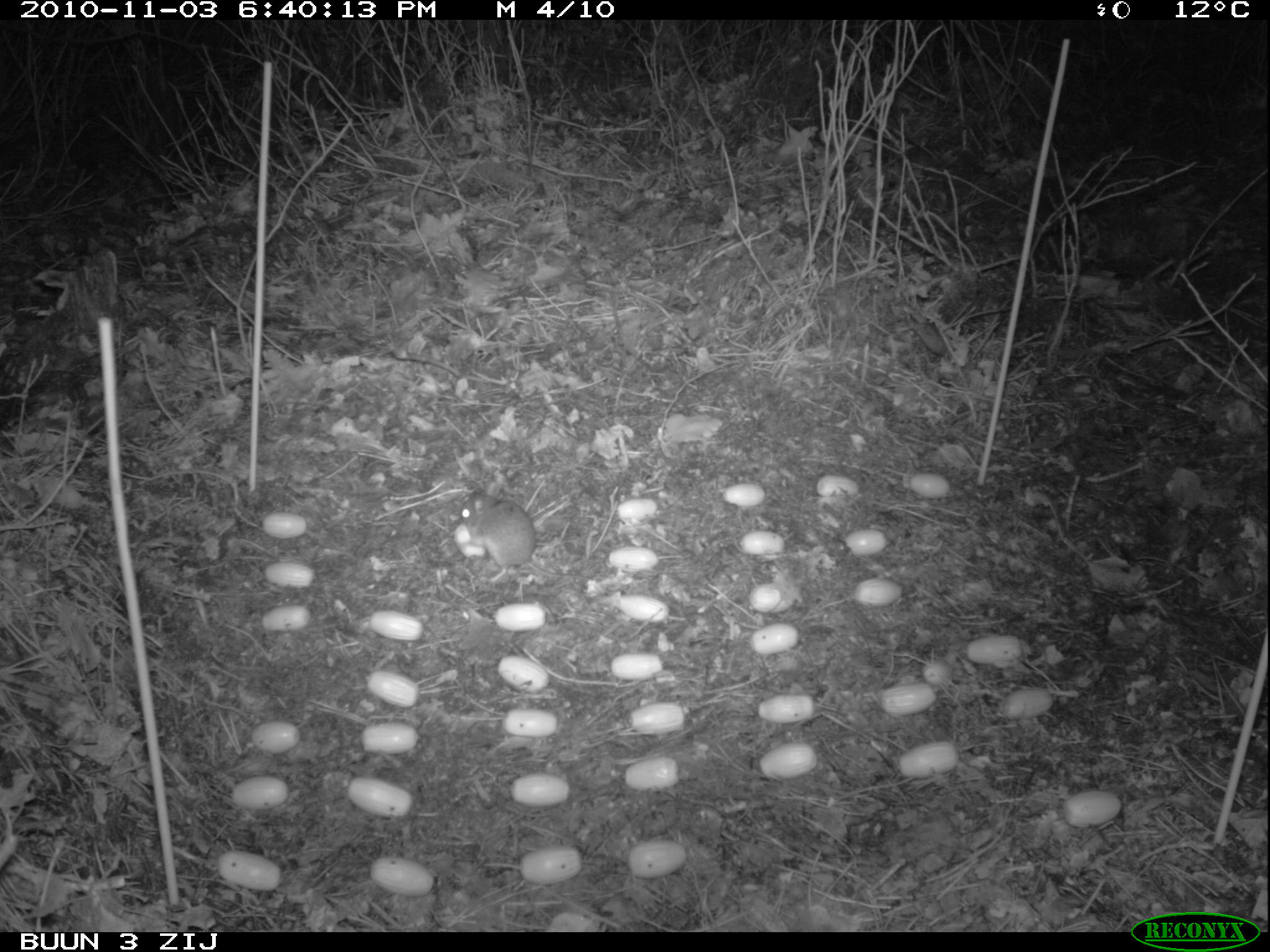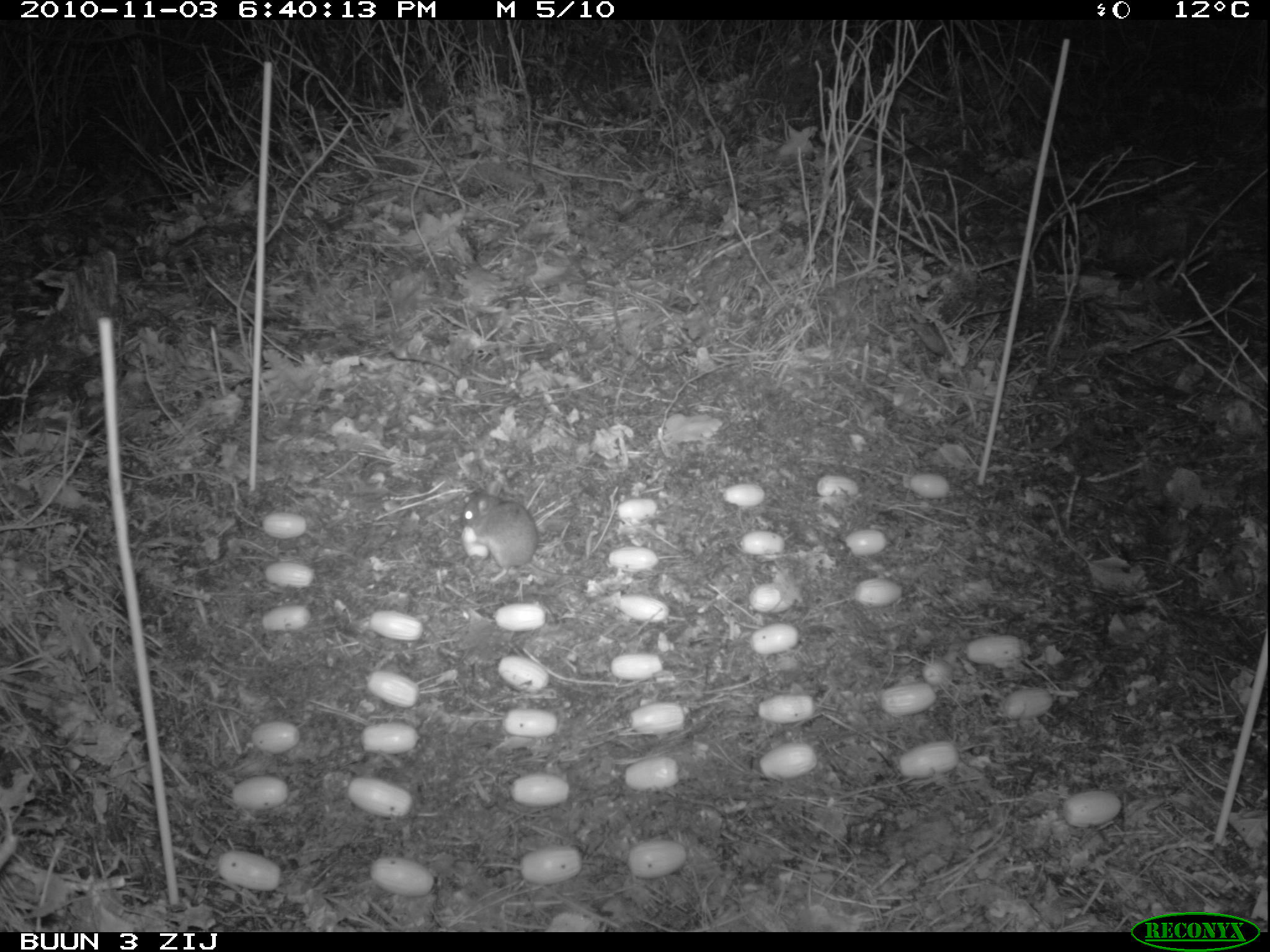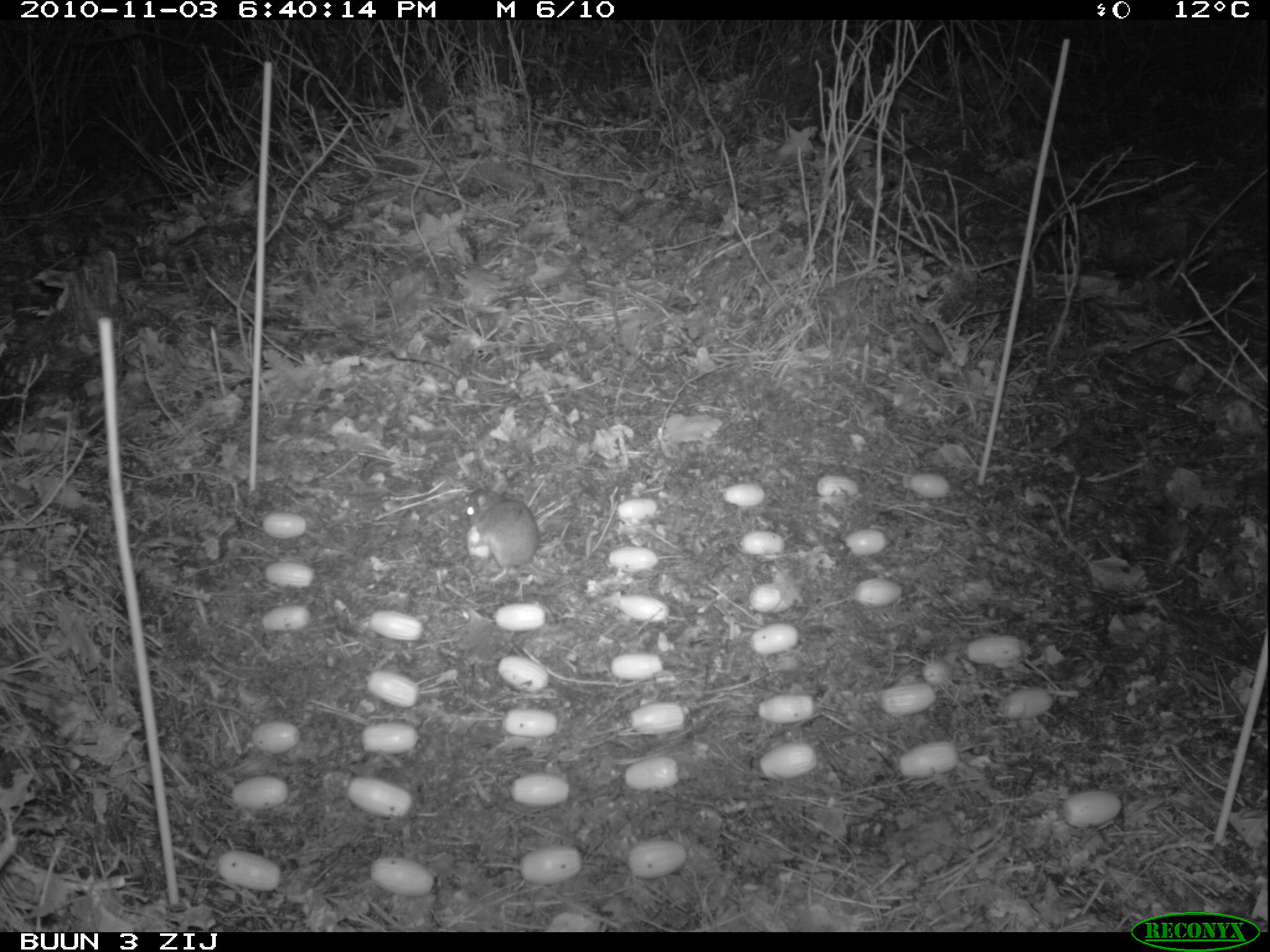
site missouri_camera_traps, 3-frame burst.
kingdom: Animalia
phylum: Chordata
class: Mammalia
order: Rodentia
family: Muridae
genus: Apodemus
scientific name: Apodemus sylvaticus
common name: wood mouse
Wood mouse (Apodemus sylvaticus). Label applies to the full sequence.